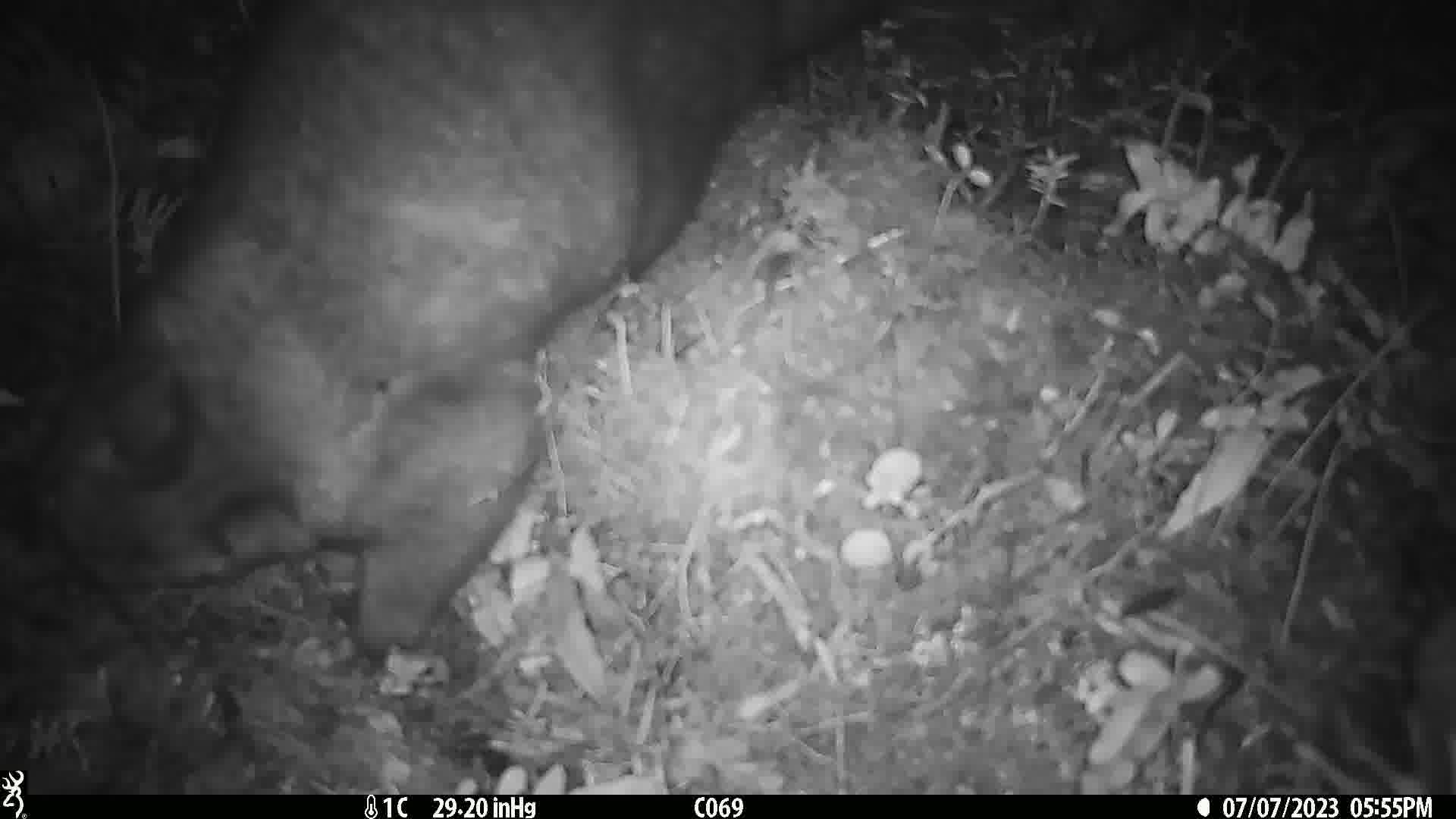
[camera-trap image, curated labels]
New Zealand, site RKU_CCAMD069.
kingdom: Animalia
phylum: Chordata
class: Mammalia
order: Diprotodontia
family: Phalangeridae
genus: Trichosurus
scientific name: Trichosurus vulpecula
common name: common brushtail possum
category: possum